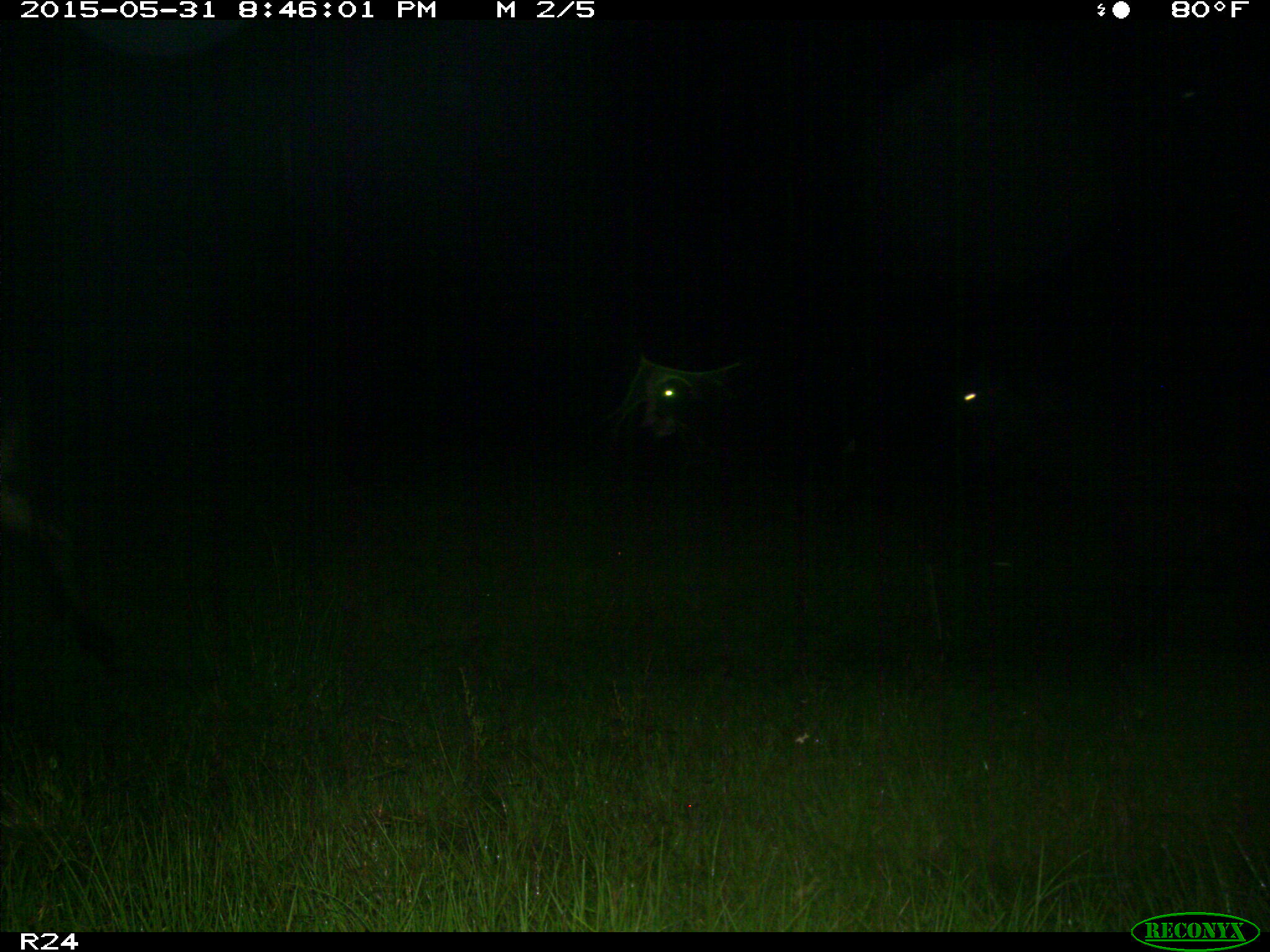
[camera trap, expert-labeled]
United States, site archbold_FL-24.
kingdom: Animalia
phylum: Chordata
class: Mammalia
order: Artiodactyla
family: Bovidae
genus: Bos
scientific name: Bos taurus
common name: domestic cow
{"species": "Bos taurus (domestic cow)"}